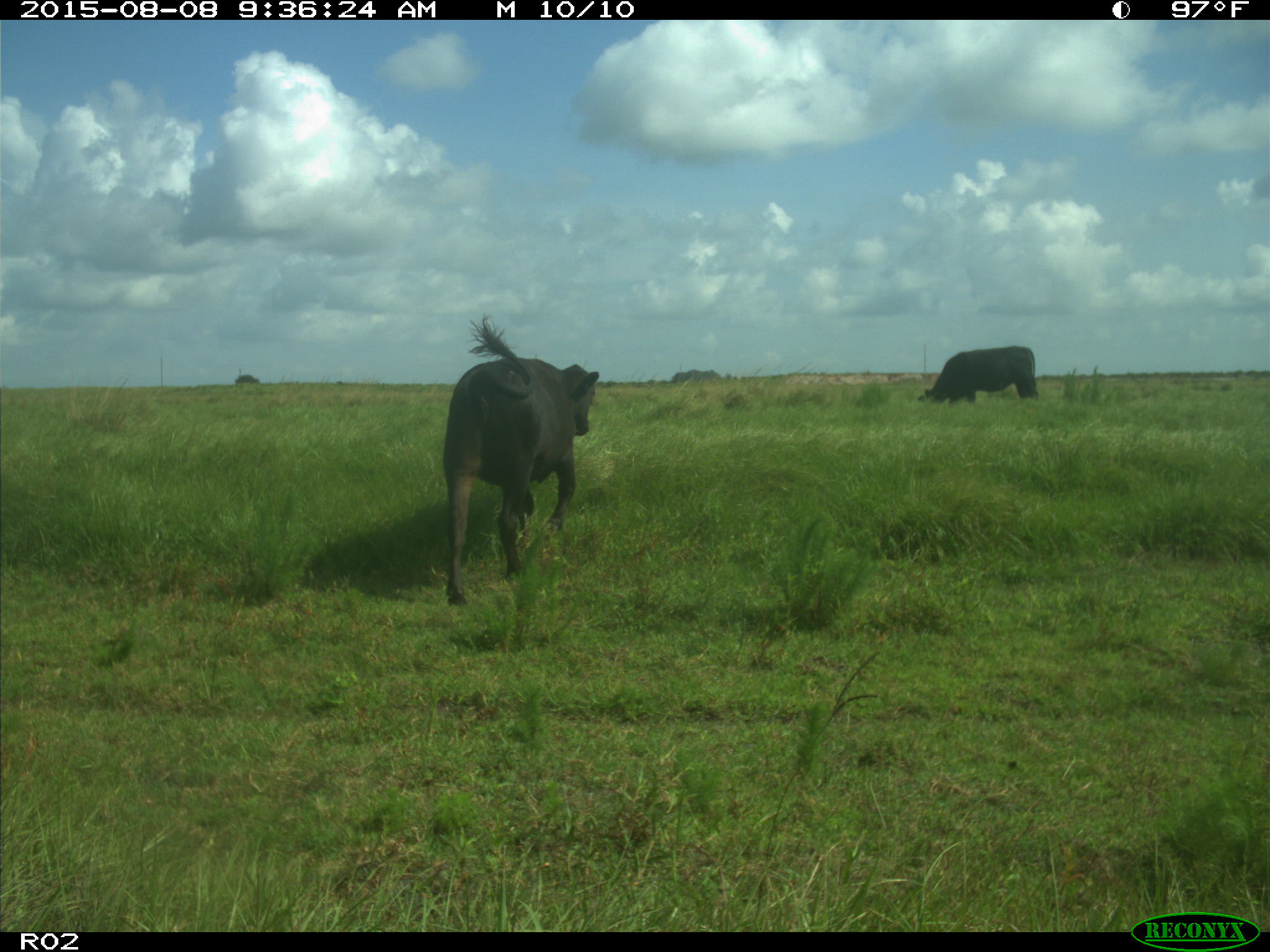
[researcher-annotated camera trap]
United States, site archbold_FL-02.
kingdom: Animalia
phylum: Chordata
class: Mammalia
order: Artiodactyla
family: Bovidae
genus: Bos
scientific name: Bos taurus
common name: domestic cow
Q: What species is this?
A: Bos taurus (domestic cow).